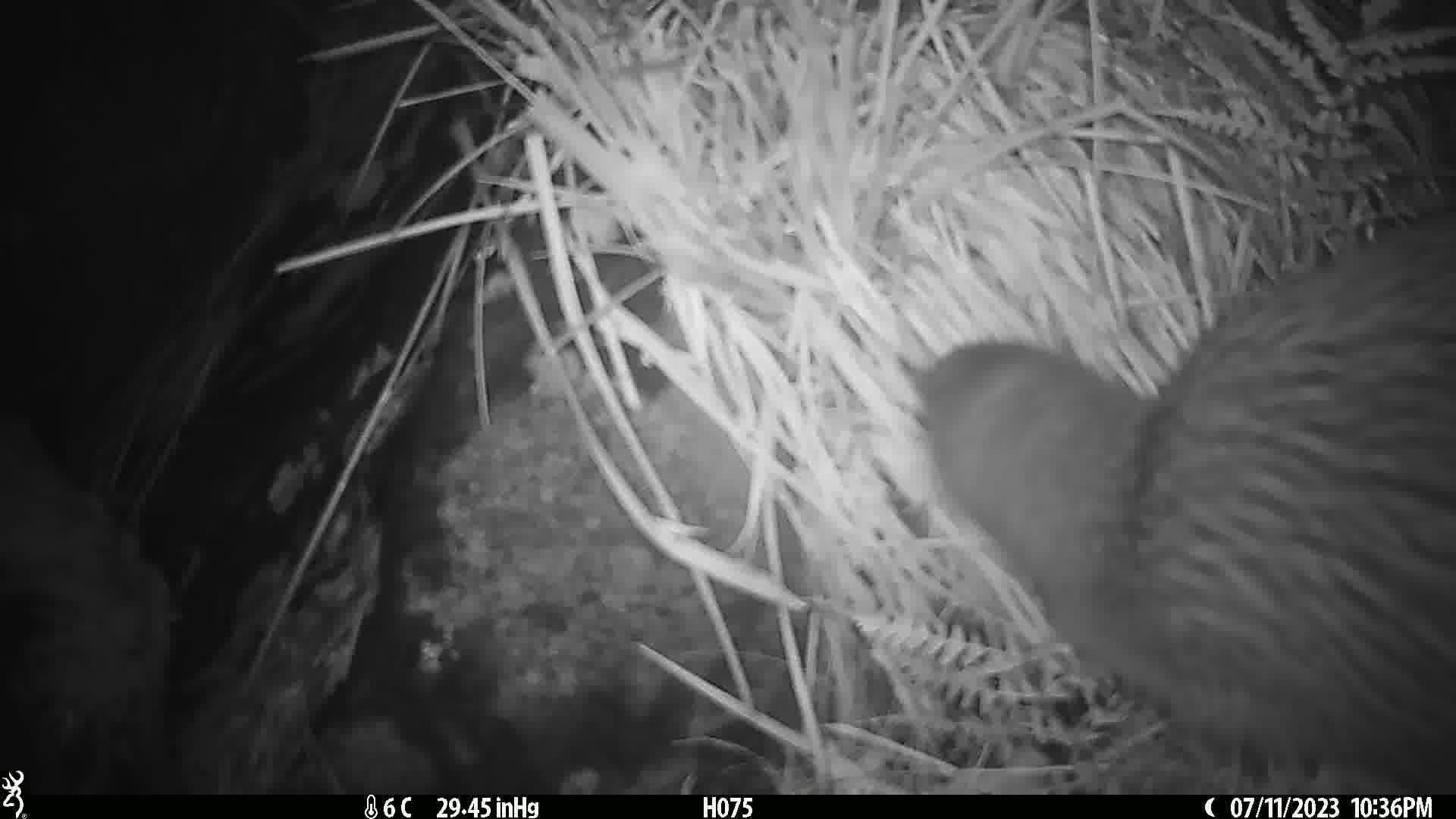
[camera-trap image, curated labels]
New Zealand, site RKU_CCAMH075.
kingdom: Animalia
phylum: Chordata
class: Aves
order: Apterygiformes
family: Apterygidae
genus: Apteryx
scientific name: Apteryx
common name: kiwi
Kiwi (Apteryx).